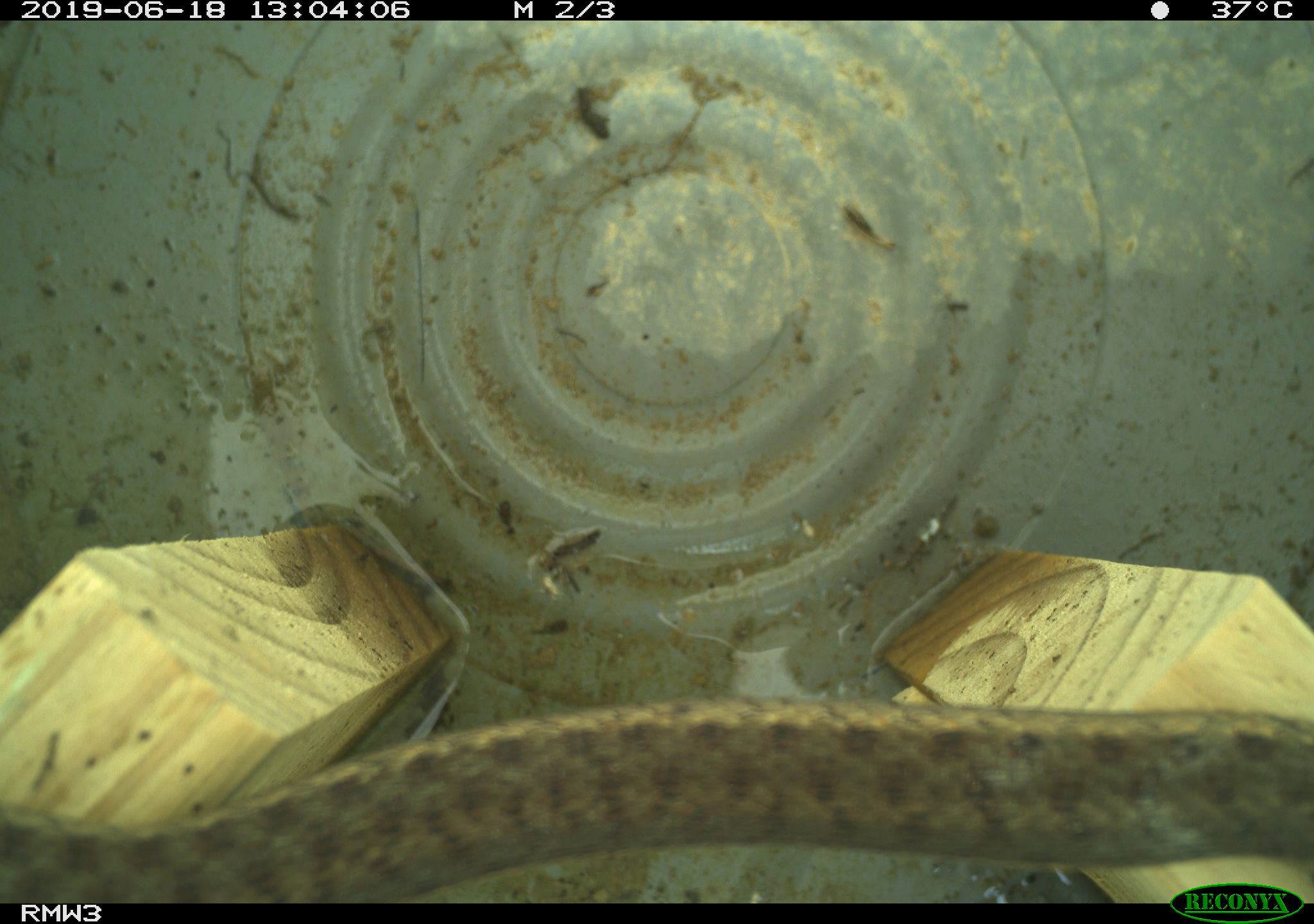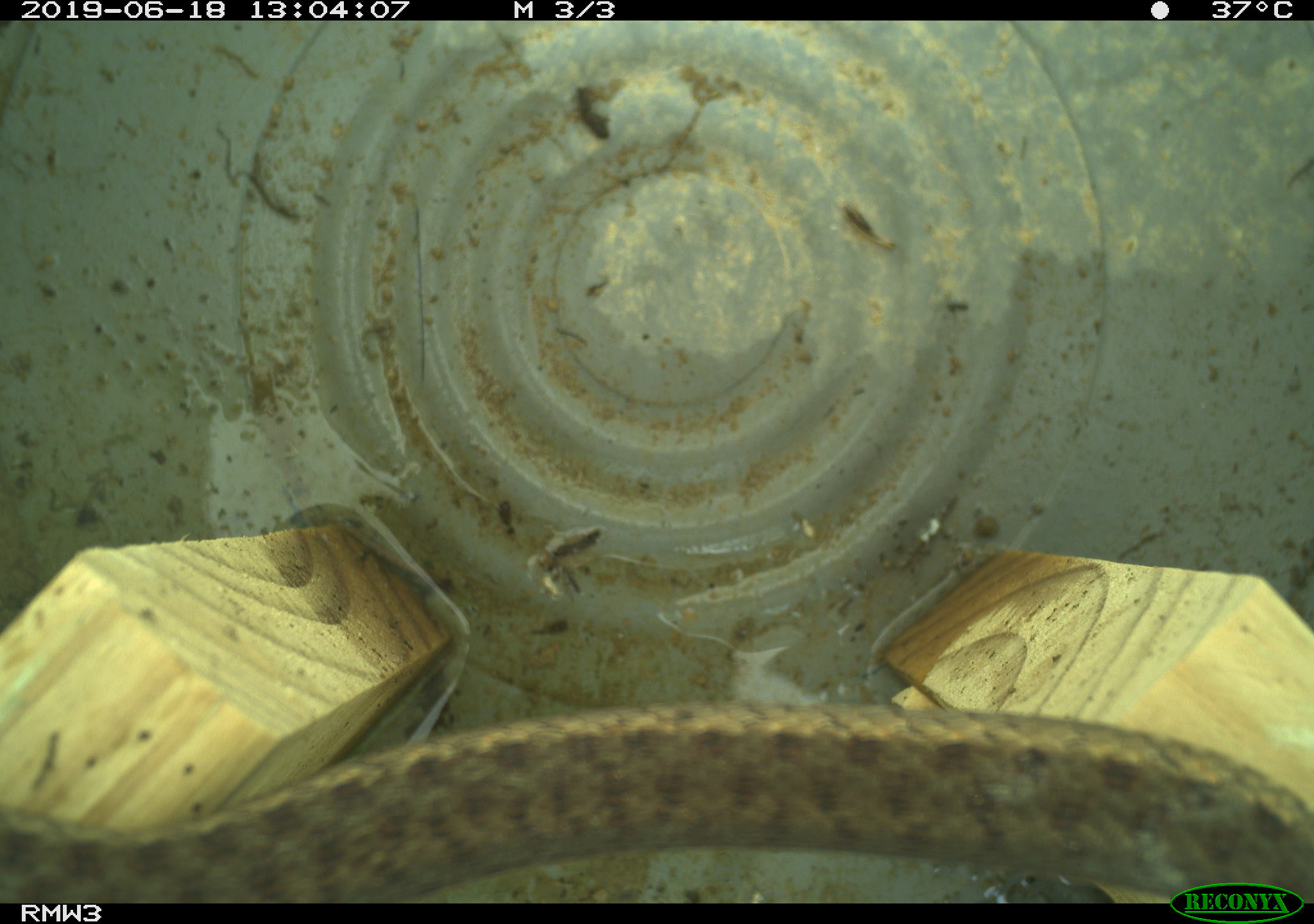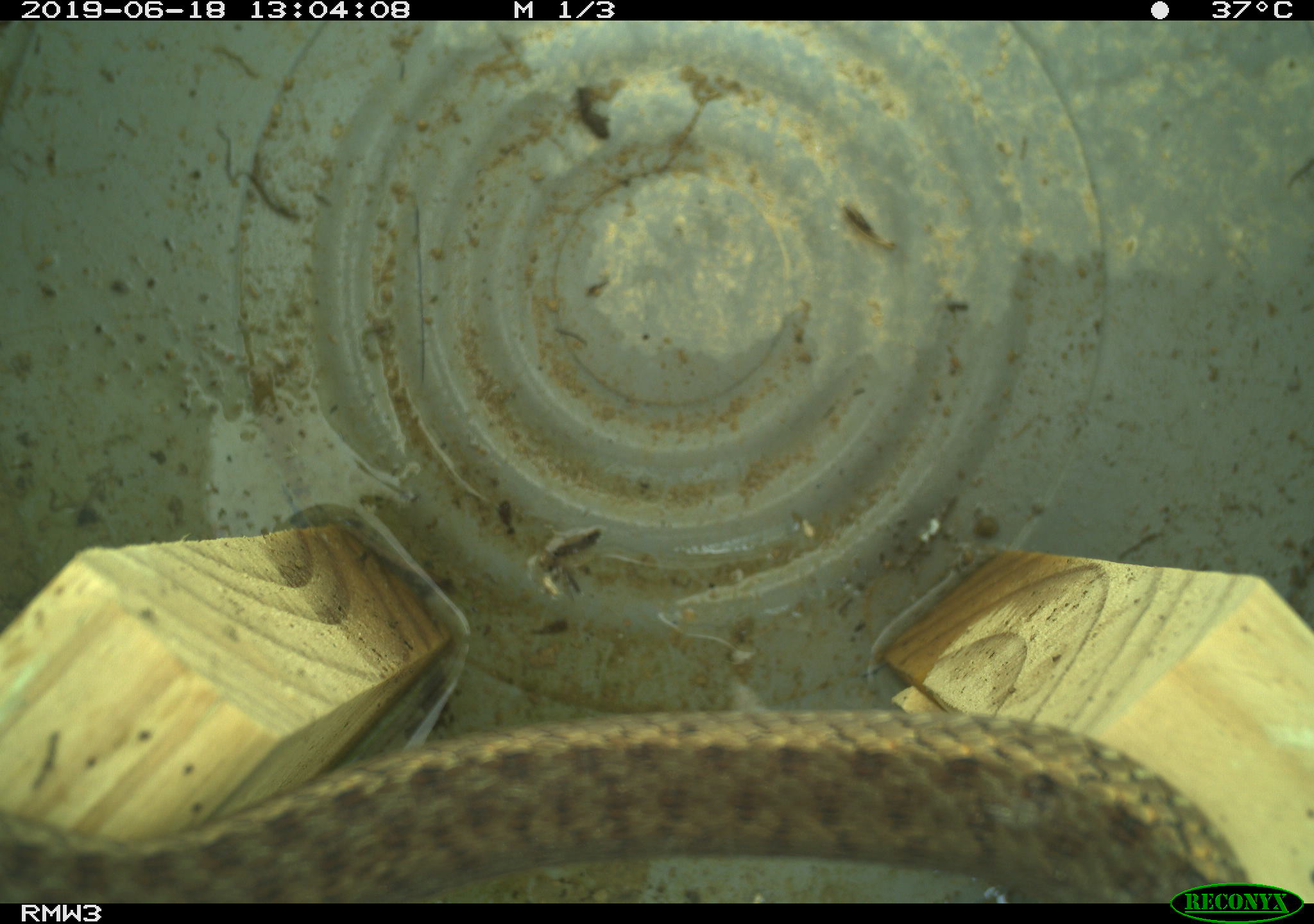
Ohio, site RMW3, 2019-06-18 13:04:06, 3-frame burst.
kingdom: Animalia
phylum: Chordata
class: Reptilia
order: Squamata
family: Colubridae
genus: Thamnophis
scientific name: Thamnophis sirtalis sirtalis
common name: eastern gartersnake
Eastern gartersnake (Thamnophis sirtalis sirtalis).